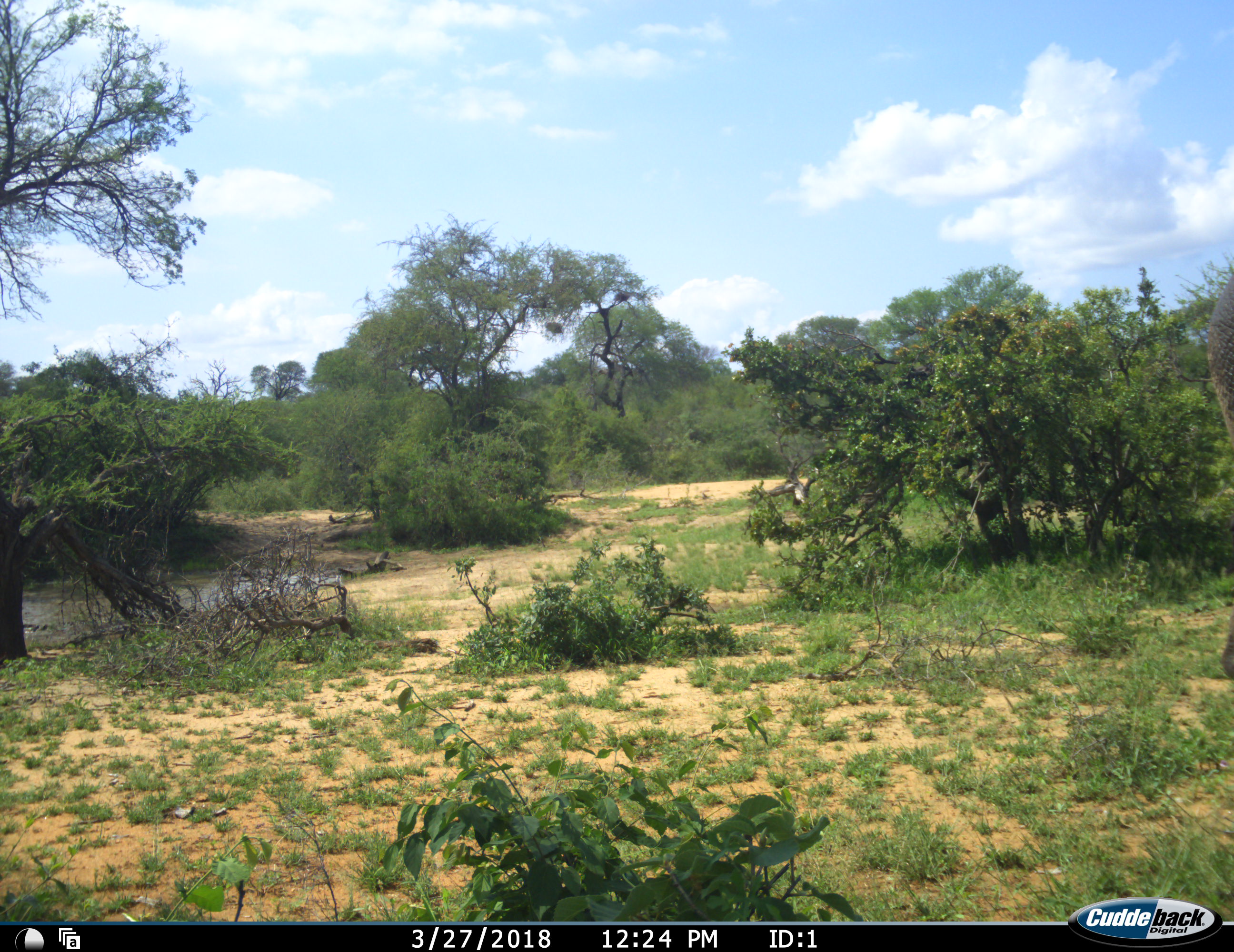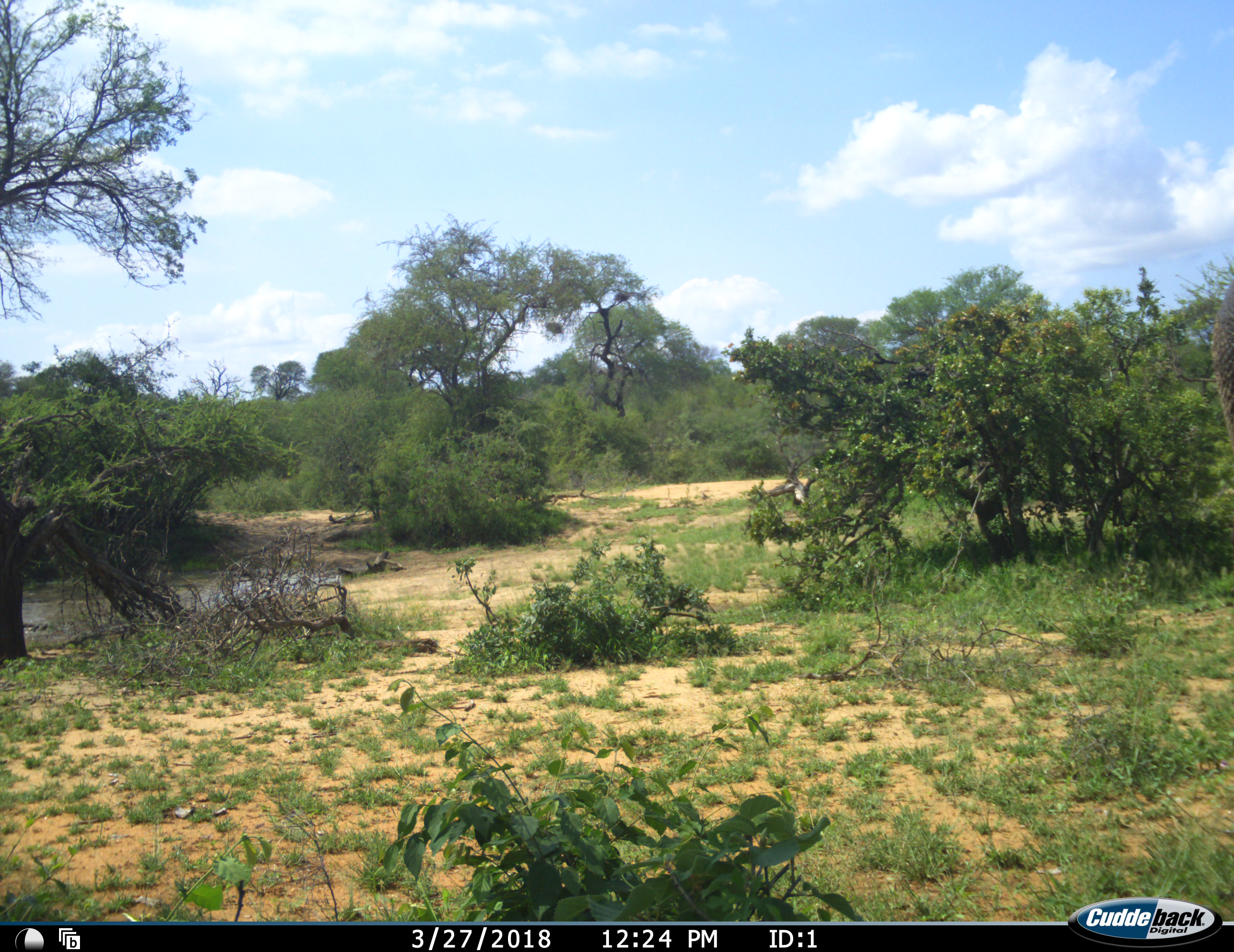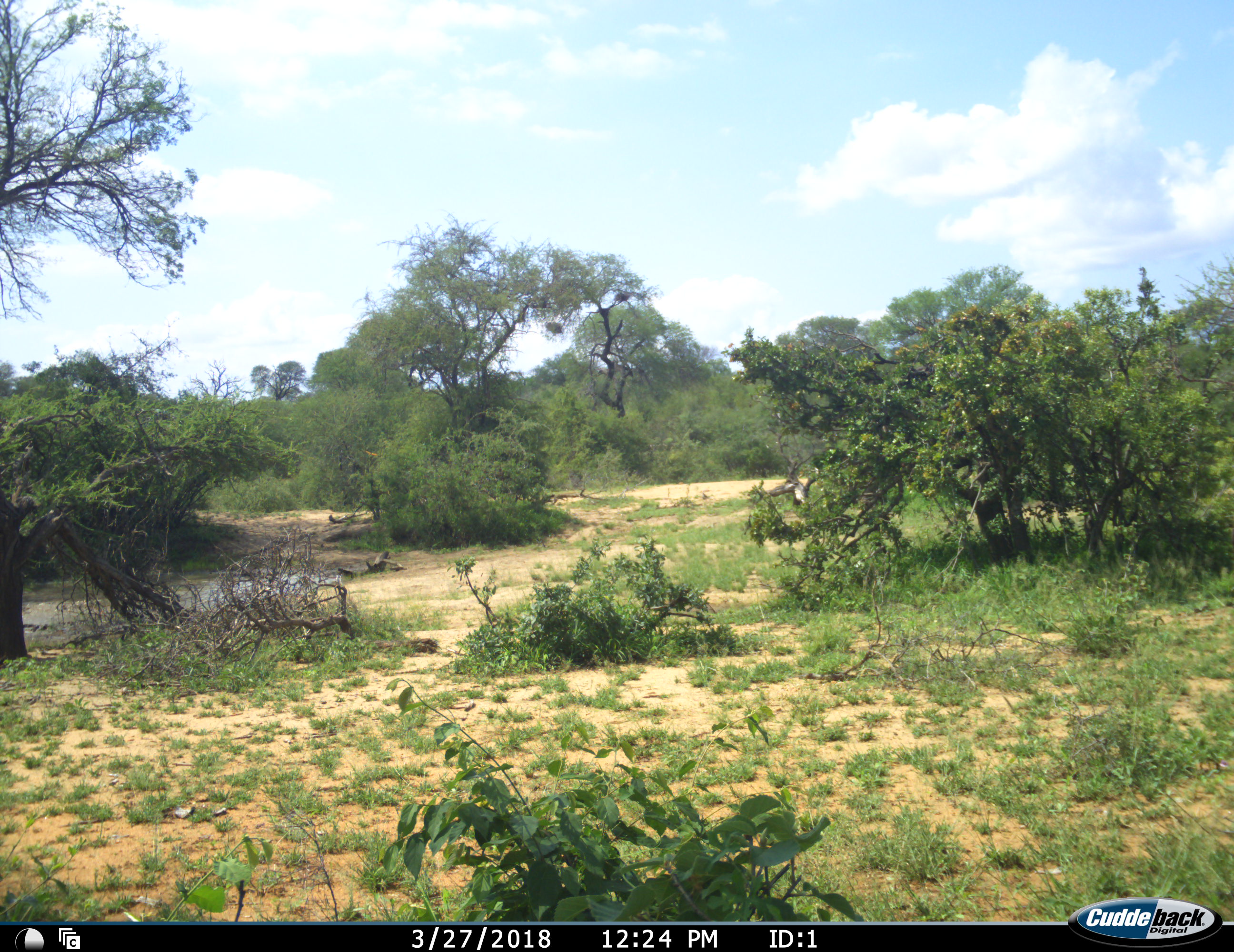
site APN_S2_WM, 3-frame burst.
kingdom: Animalia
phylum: Chordata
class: Mammalia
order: Proboscidea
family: Elephantidae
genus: Loxodonta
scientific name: Loxodonta africana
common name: african bush elephant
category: elephant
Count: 1.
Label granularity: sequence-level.